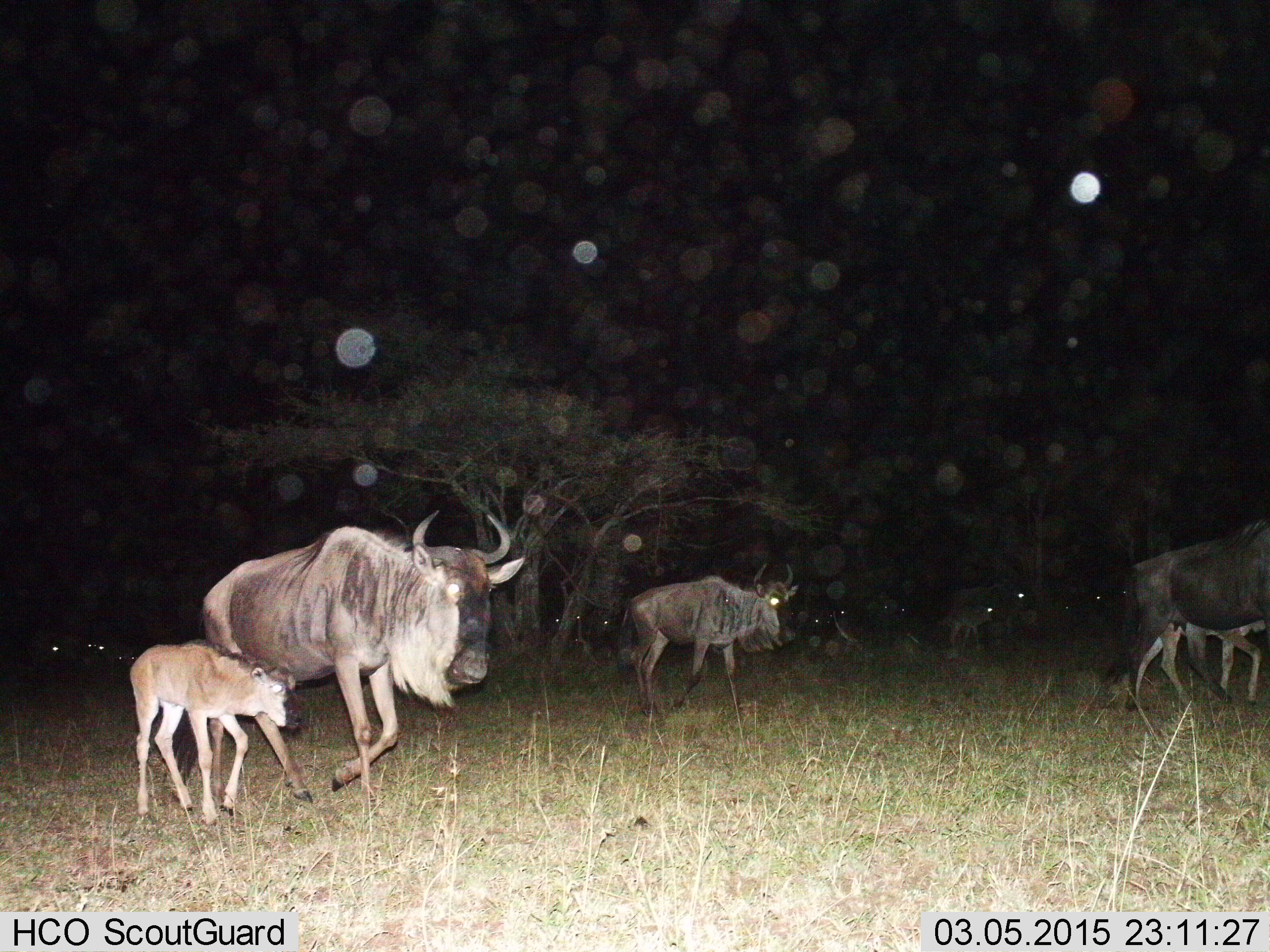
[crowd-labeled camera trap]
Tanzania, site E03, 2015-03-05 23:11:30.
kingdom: Animalia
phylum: Chordata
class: Mammalia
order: Artiodactyla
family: Bovidae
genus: Connochaetes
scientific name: Connochaetes taurinus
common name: blue wildebeest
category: wildebeest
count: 11-50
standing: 0%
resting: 0%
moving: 100%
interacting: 10%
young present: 90%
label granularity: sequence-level